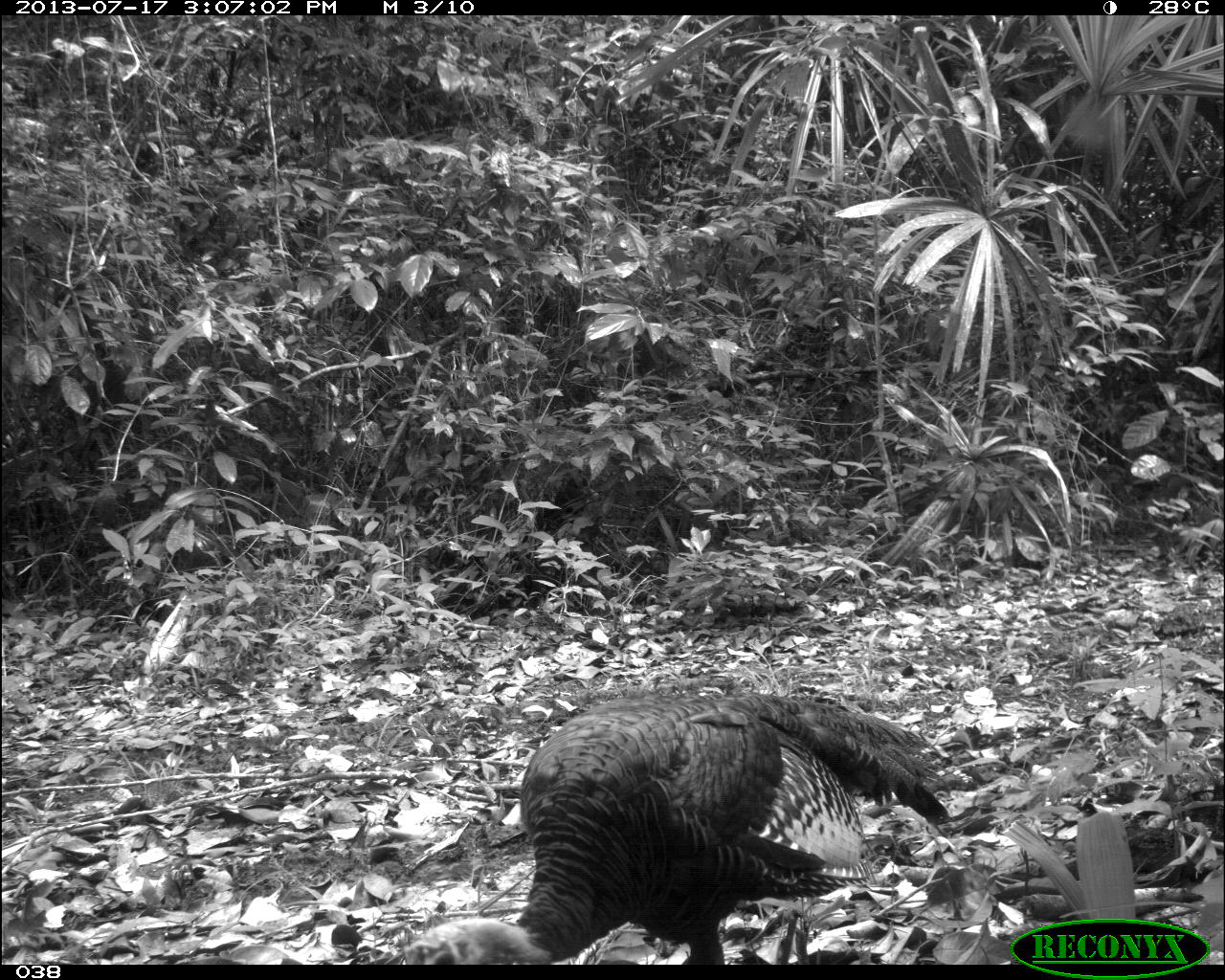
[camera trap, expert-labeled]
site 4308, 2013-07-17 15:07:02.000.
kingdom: Animalia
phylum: Chordata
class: Aves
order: Galliformes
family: Phasianidae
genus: Meleagris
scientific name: Meleagris ocellata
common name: ocellated turkey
Meleagris ocellata (ocellated turkey), count 1, sex male.